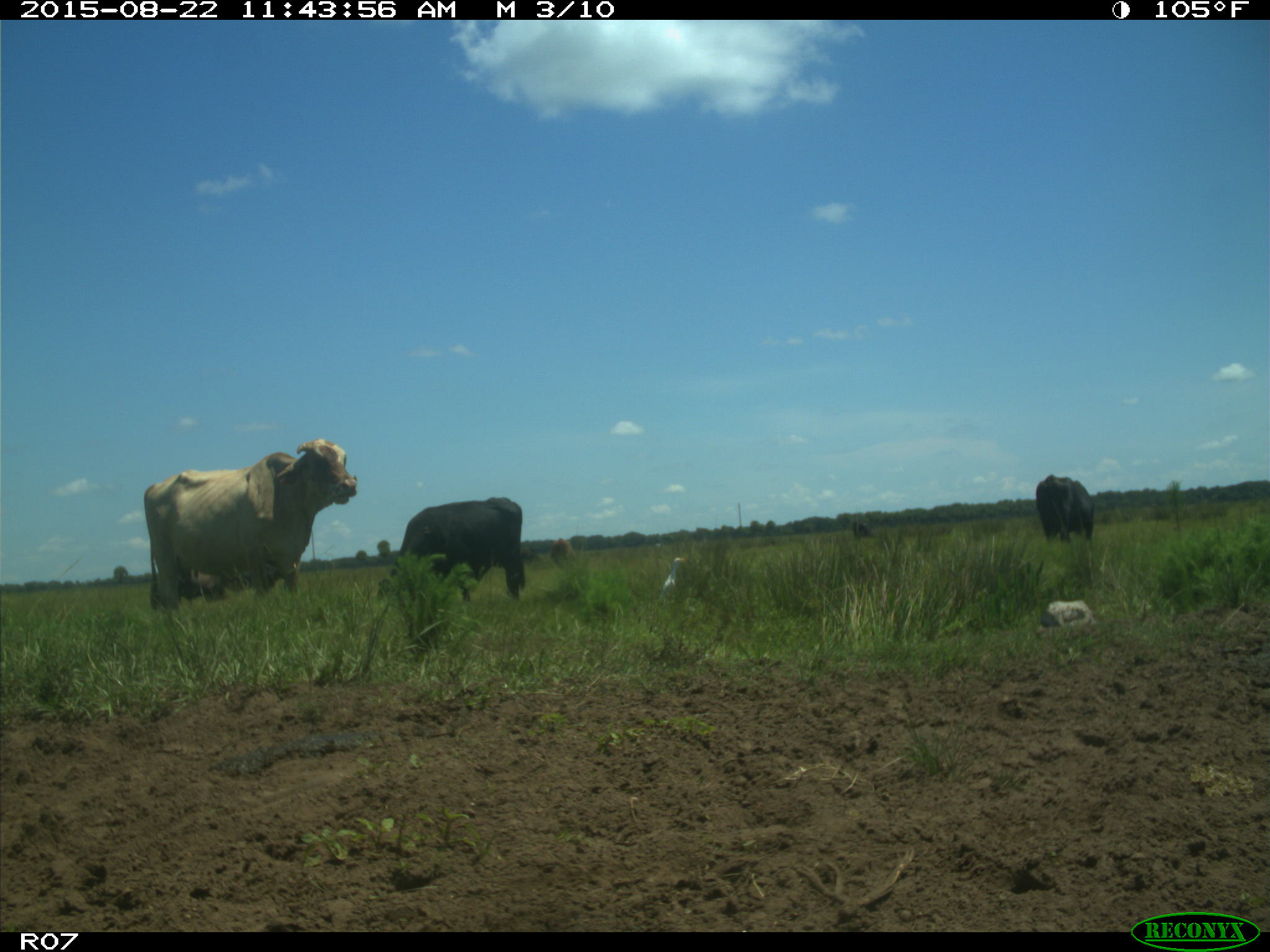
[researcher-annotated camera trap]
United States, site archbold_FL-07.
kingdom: Animalia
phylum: Chordata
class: Mammalia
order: Artiodactyla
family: Bovidae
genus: Bos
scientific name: Bos taurus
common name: domestic cow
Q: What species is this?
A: Bos taurus (domestic cow).